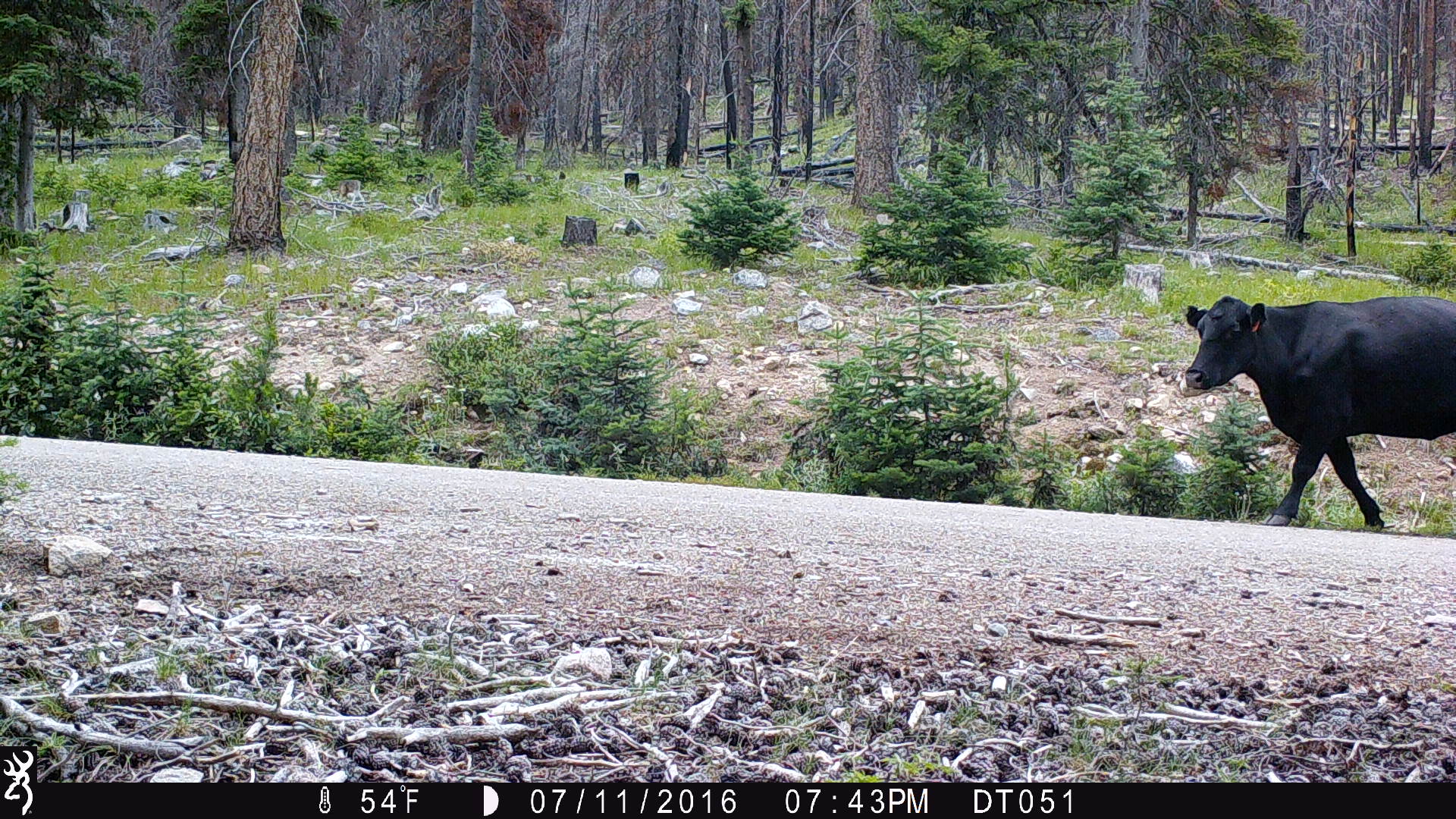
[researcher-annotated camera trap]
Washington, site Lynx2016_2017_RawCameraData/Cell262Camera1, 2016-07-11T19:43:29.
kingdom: Animalia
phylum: Chordata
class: Mammalia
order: Artiodactyla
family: Bovidae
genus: Bos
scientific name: Bos taurus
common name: domestic cattle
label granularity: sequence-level